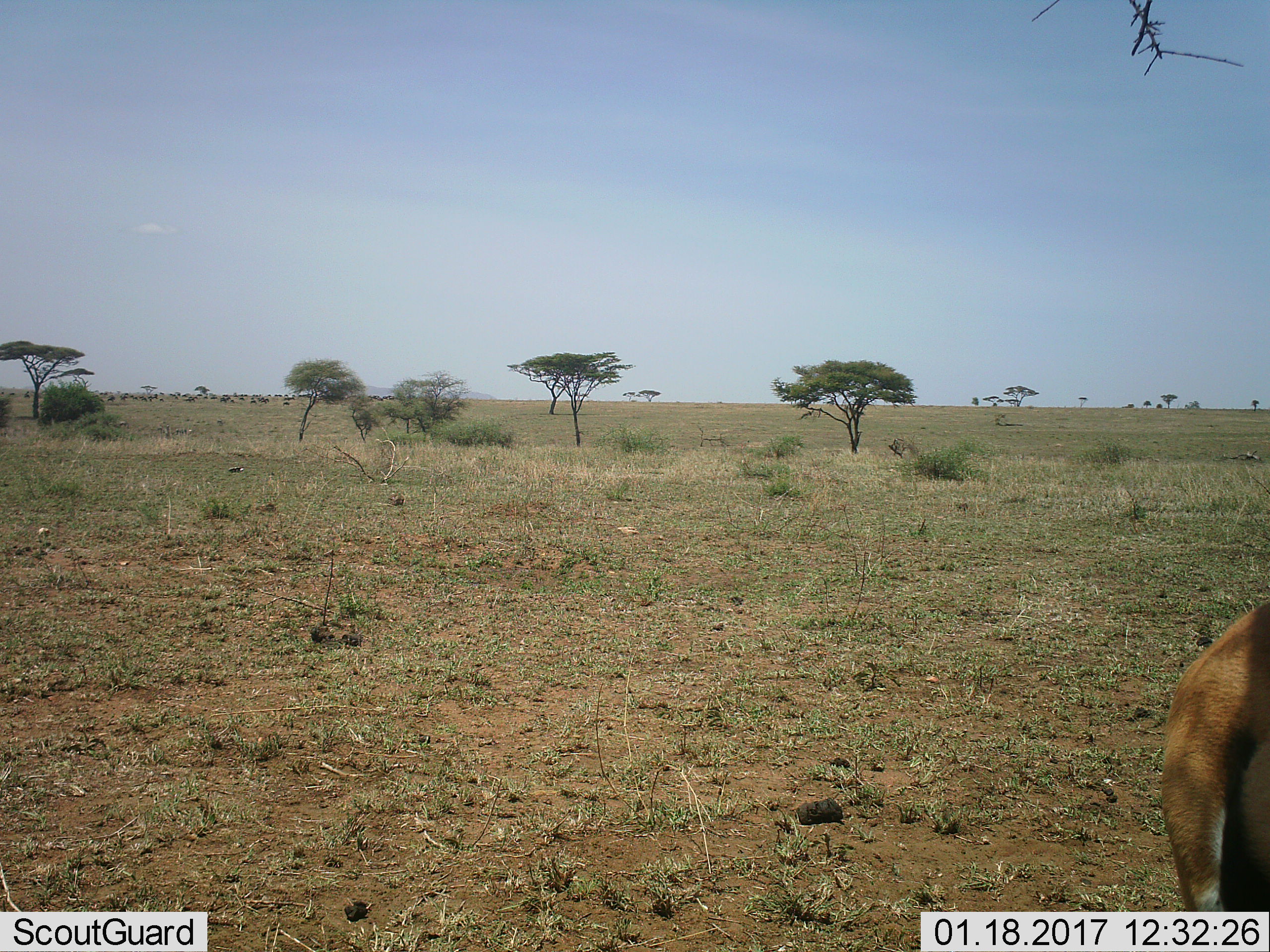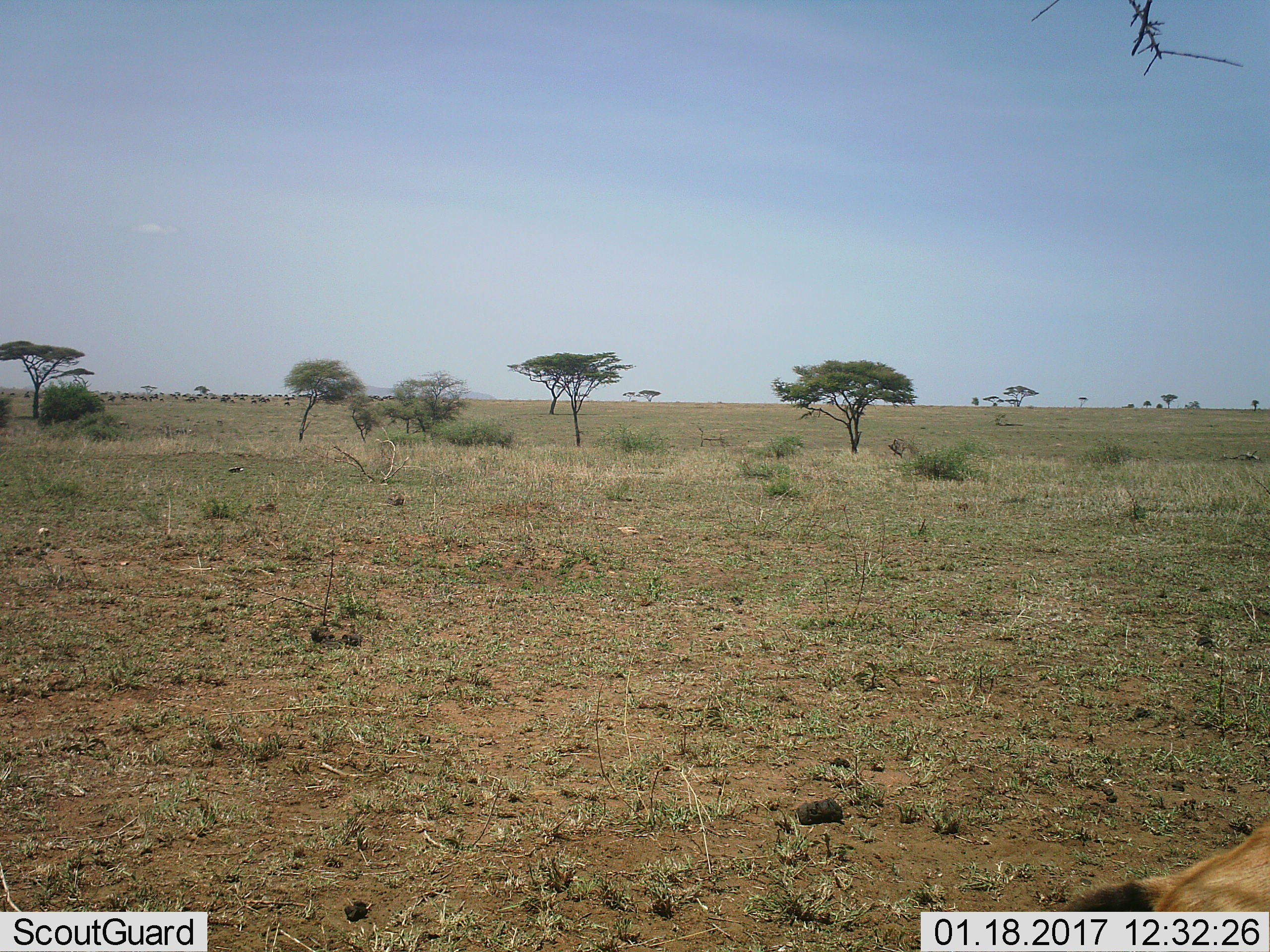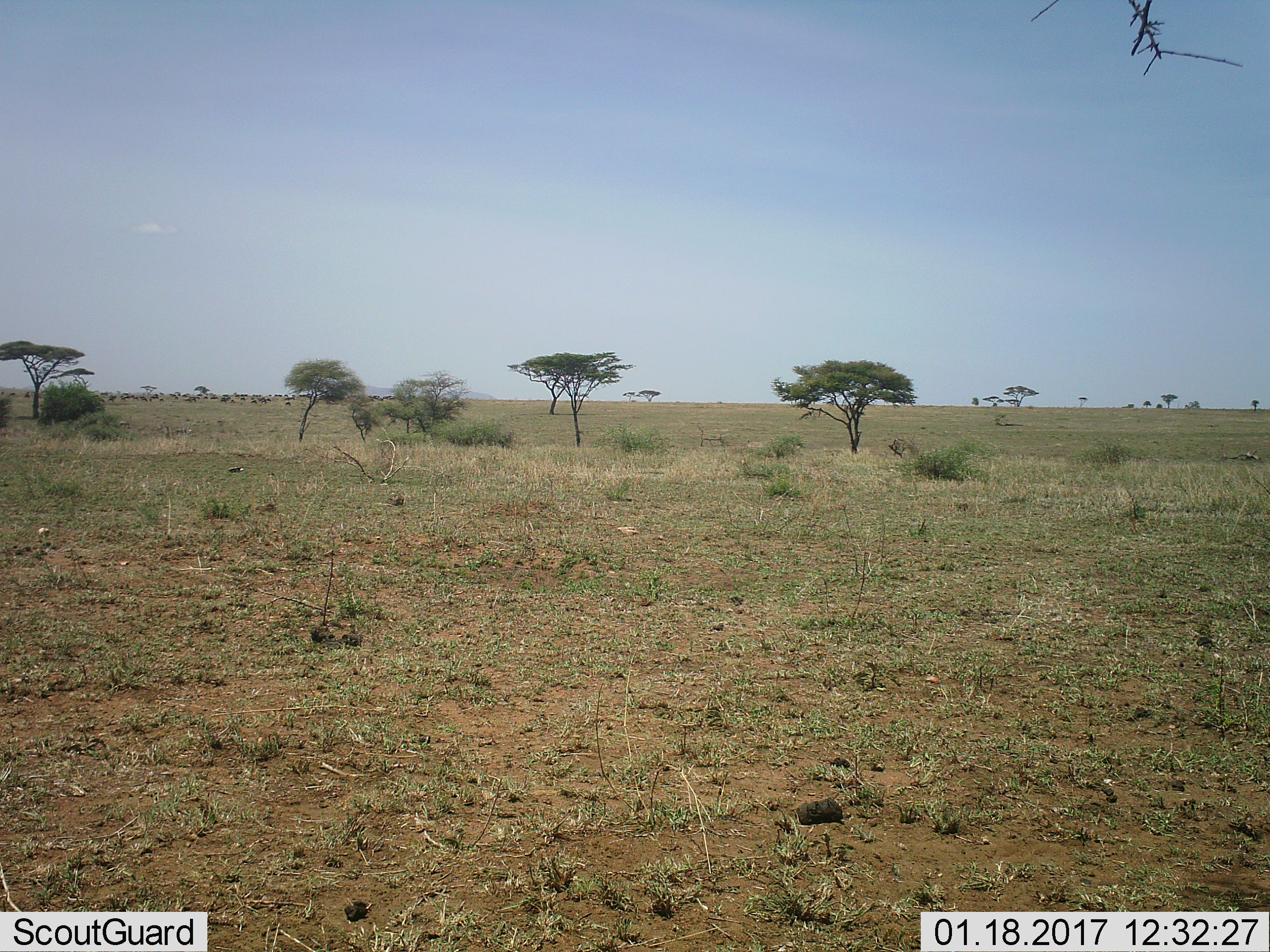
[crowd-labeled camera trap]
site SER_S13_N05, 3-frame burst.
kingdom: Animalia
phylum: Chordata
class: Mammalia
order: Artiodactyla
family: Bovidae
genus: Eudorcas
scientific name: Eudorcas thomsonii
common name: thomson's gazelle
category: gazellethomsons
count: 1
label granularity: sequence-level